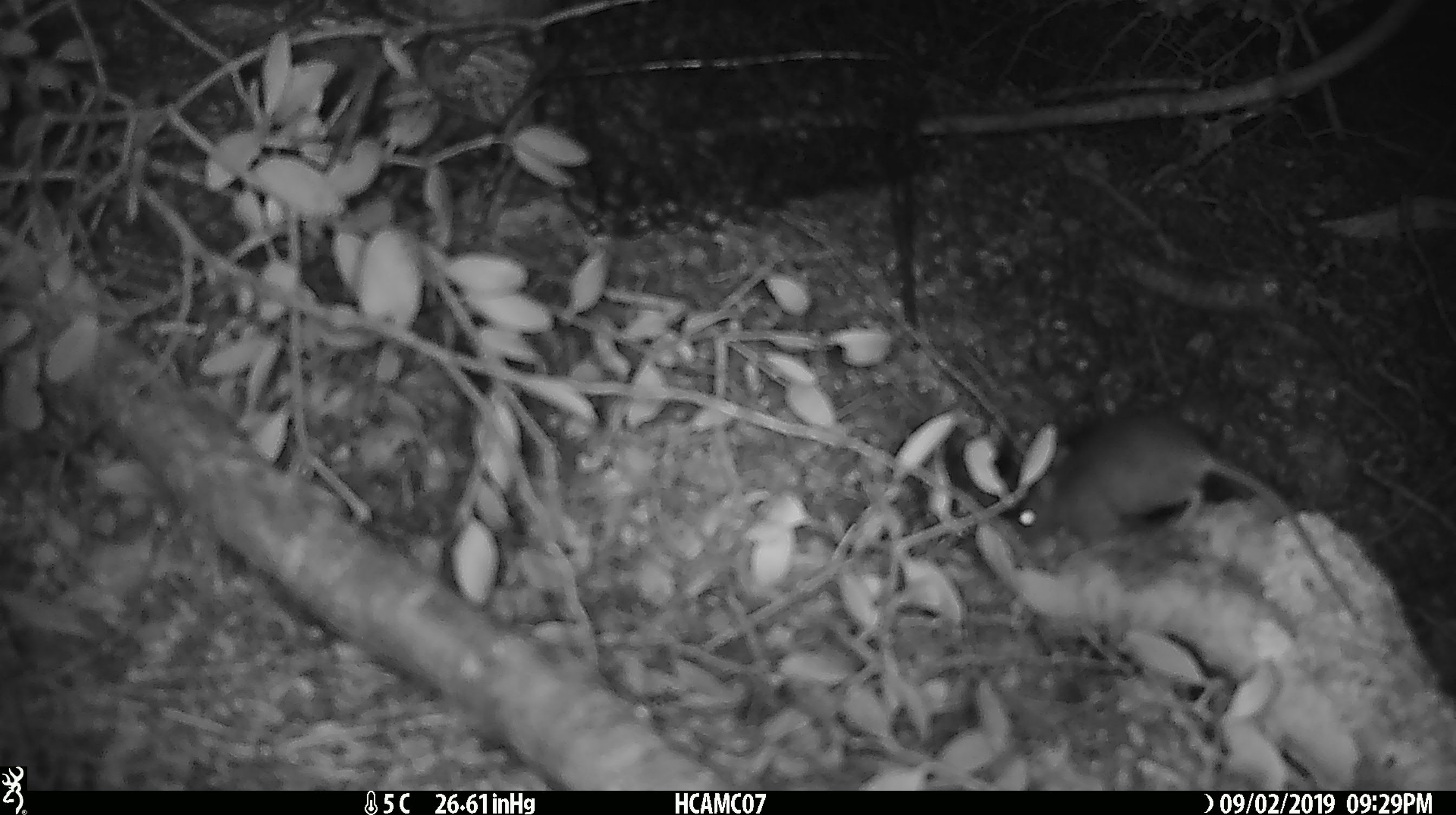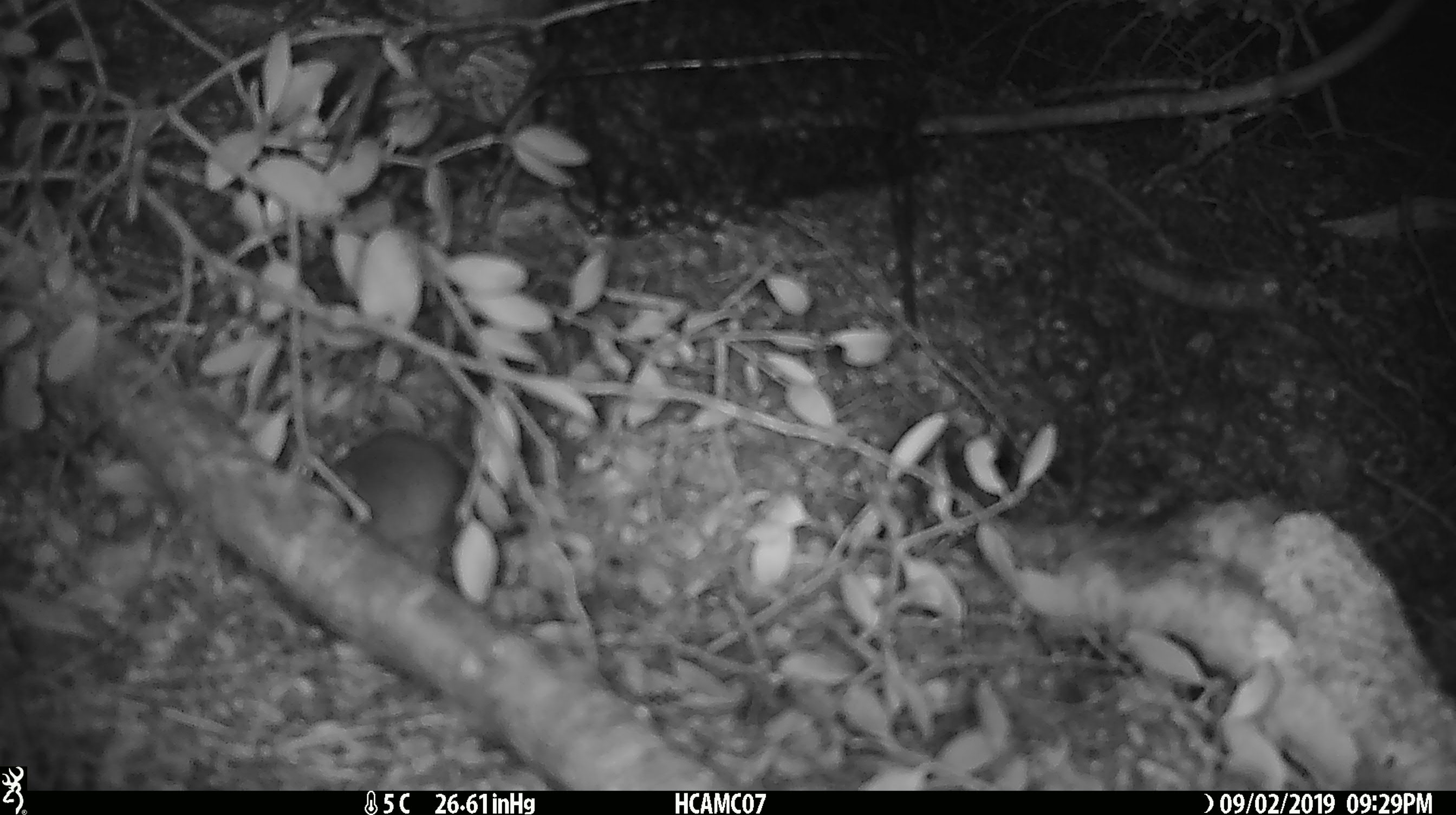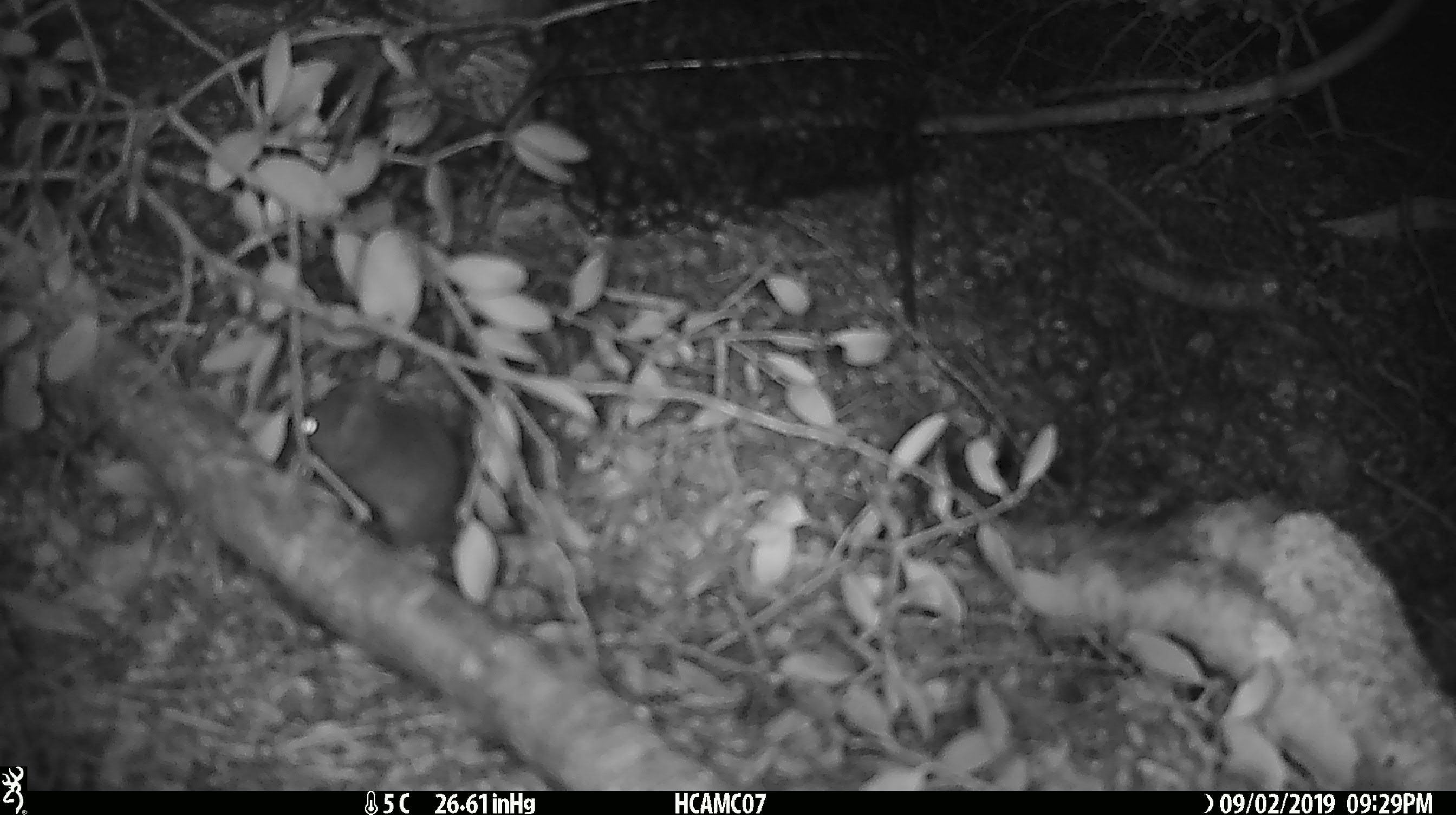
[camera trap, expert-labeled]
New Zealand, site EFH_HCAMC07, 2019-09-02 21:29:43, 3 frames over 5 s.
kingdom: Animalia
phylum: Chordata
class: Mammalia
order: Rodentia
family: Muridae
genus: Mus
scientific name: Mus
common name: mouse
Mouse (Mus).